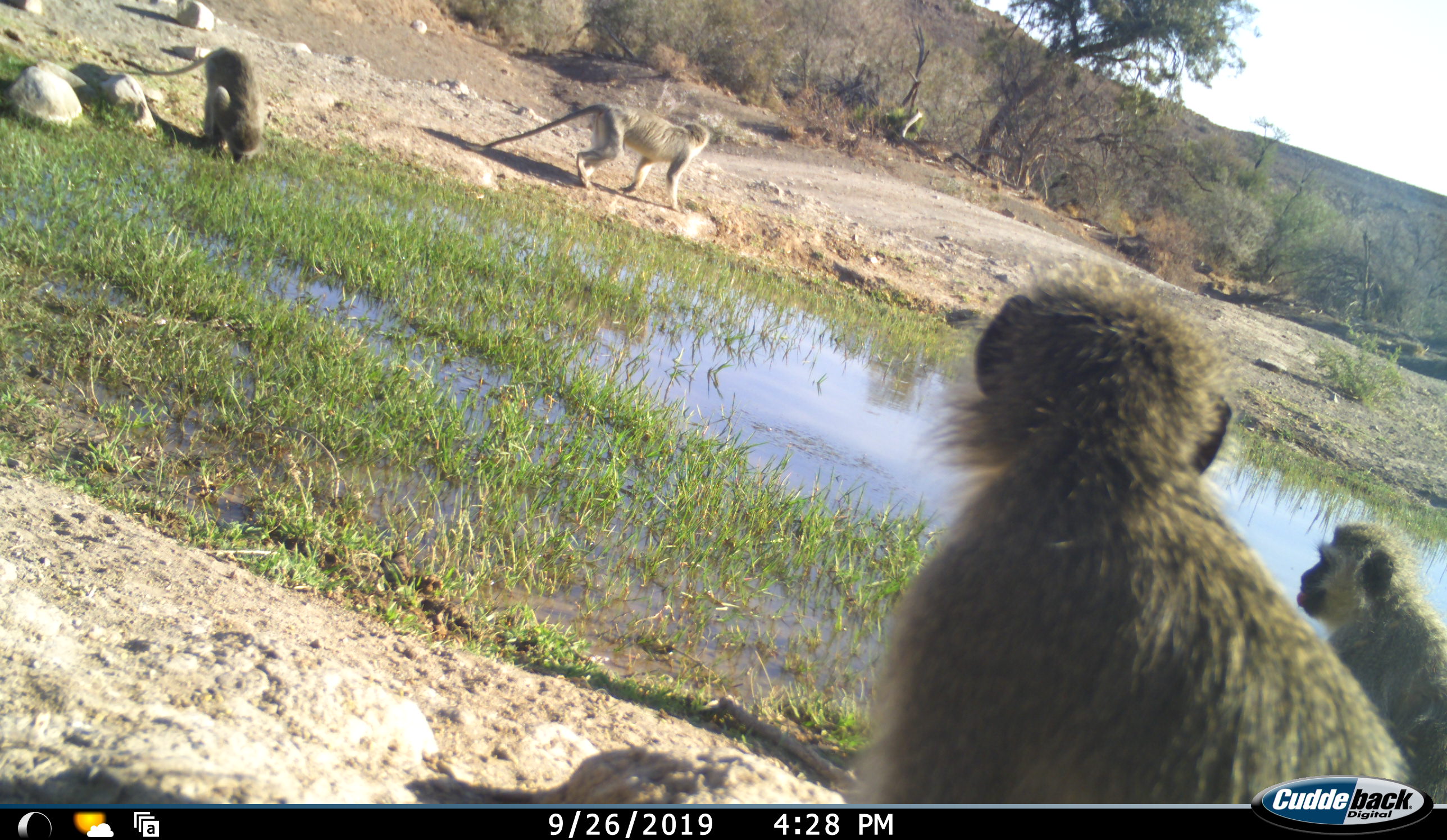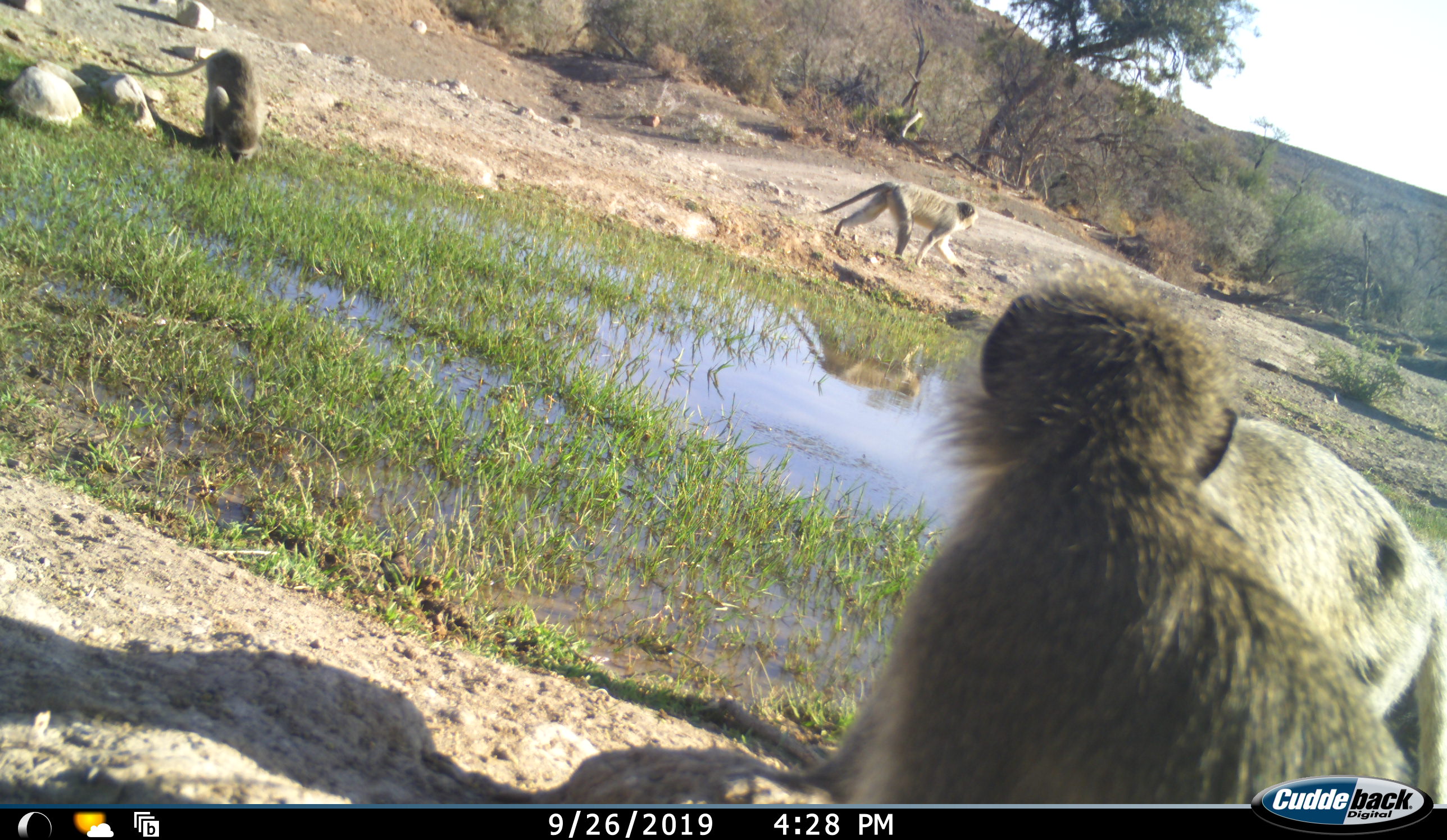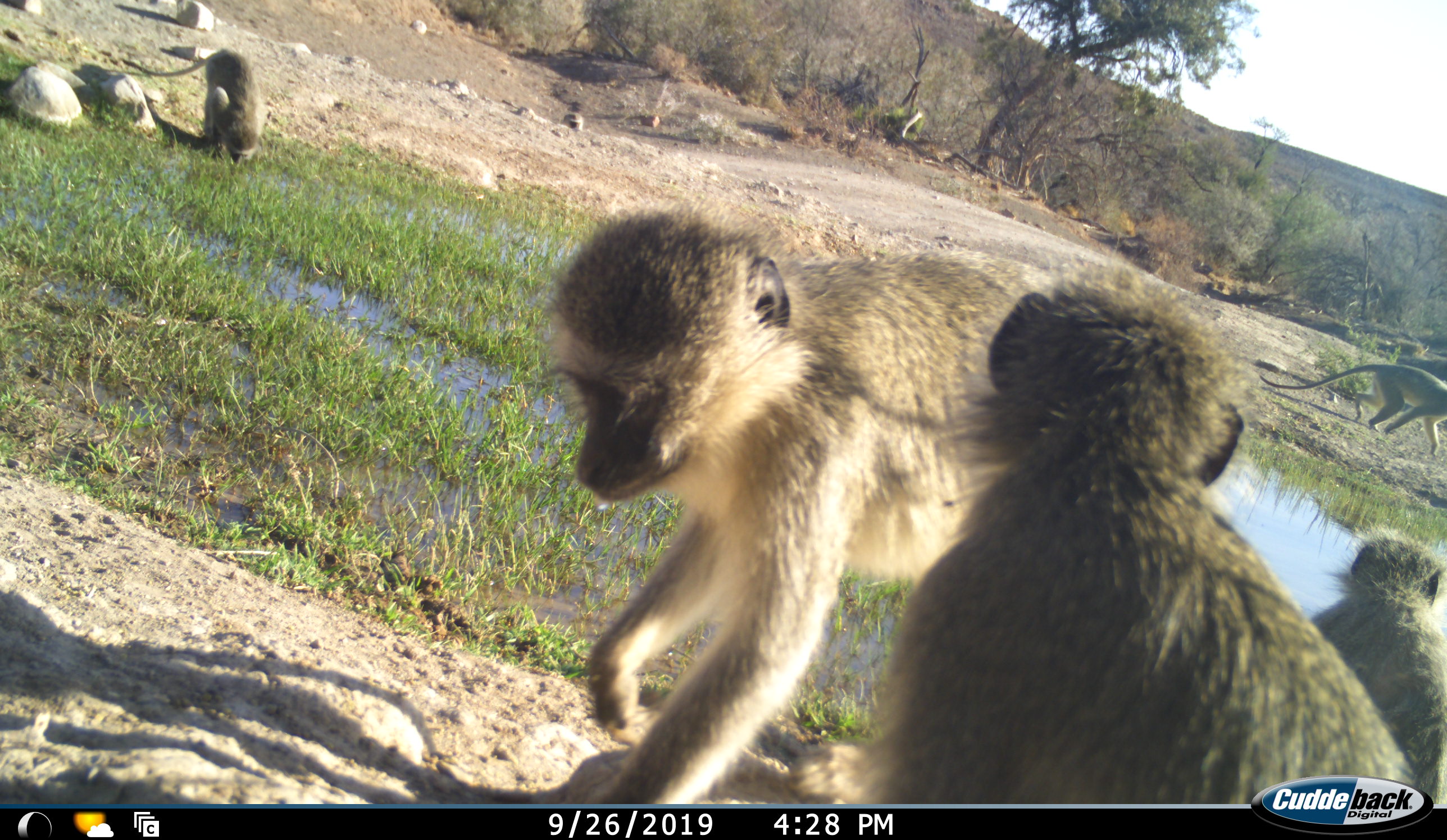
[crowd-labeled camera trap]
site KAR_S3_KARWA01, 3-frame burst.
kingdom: Animalia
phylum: Chordata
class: Mammalia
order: Primates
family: Cercopithecidae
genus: Chlorocebus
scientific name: Chlorocebus pygerythrus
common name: vervet monkey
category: monkeyvervet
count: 5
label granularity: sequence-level